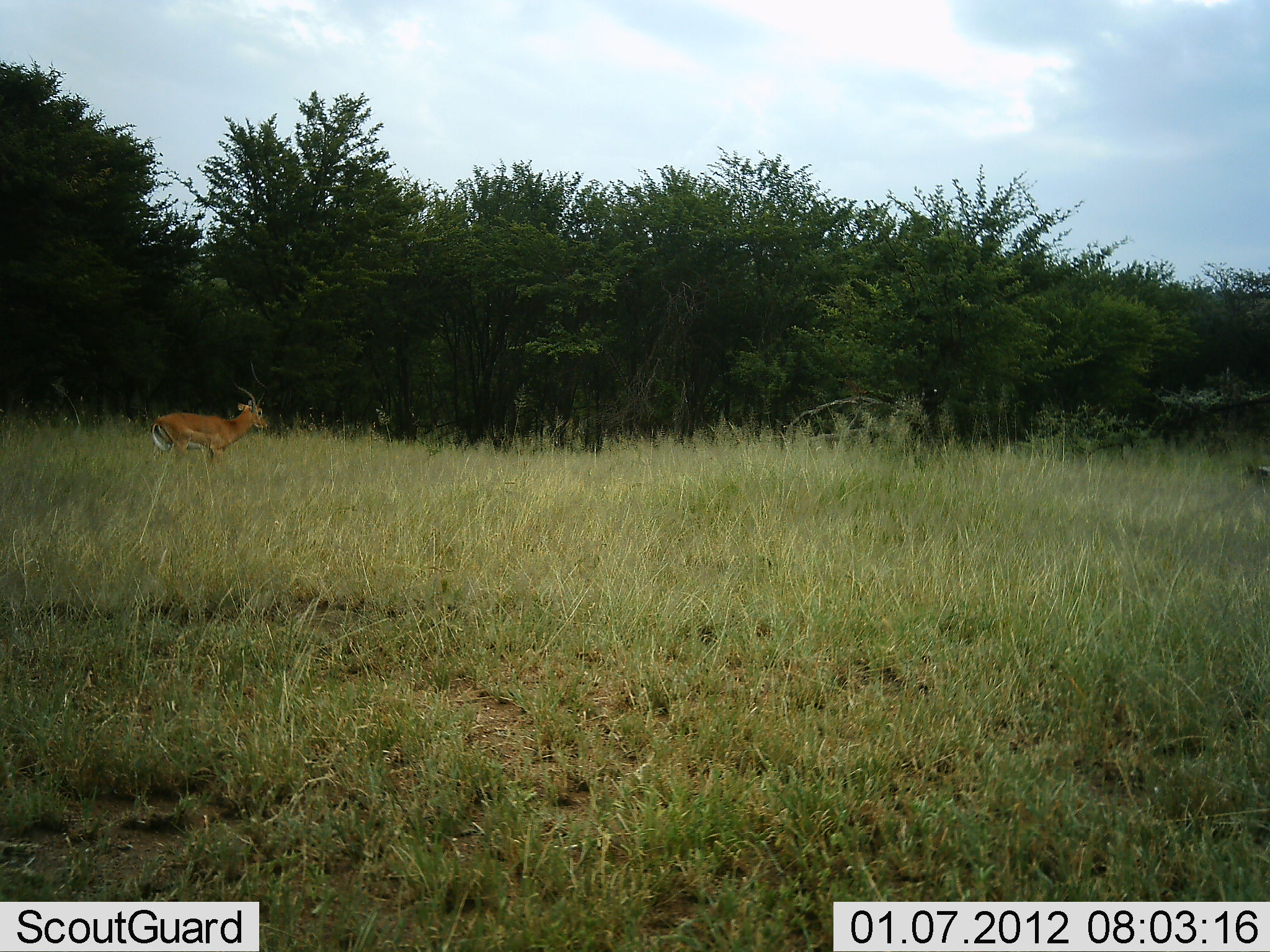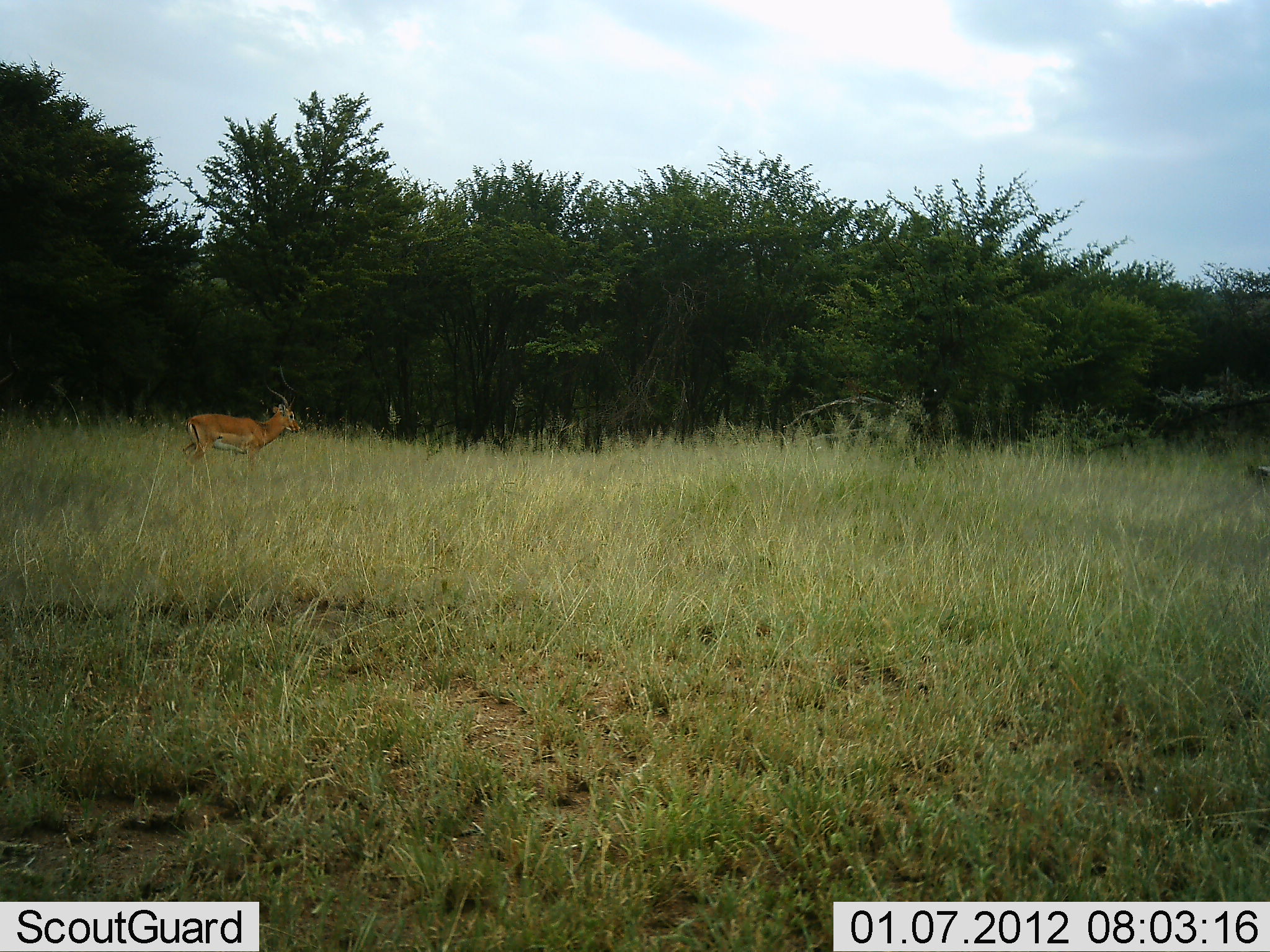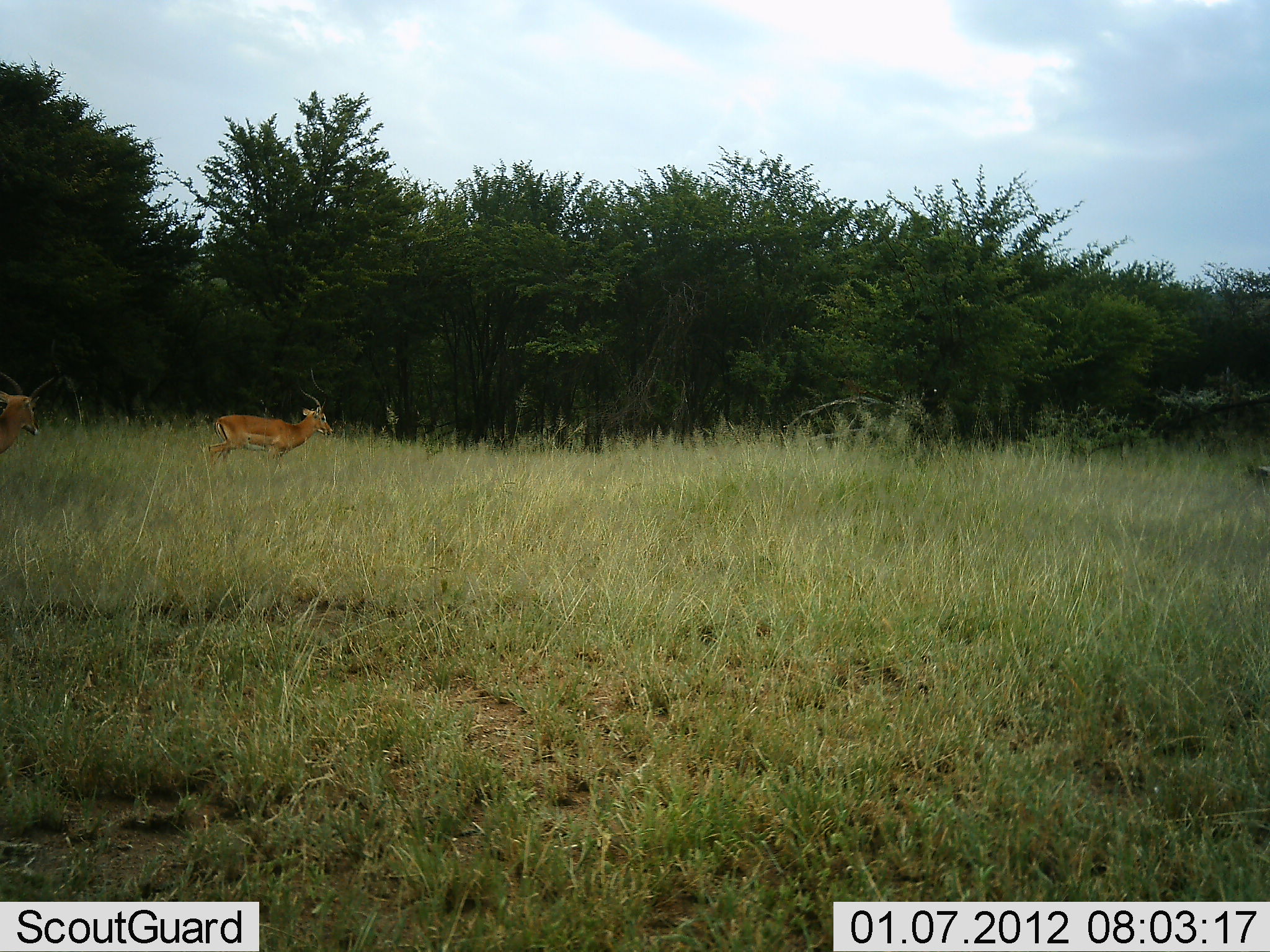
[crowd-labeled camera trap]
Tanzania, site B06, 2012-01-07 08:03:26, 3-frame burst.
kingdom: Animalia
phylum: Chordata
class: Mammalia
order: Artiodactyla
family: Bovidae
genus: Aepyceros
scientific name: Aepyceros melampus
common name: impala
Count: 2.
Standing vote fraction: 7%.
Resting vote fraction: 0%.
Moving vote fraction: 93%.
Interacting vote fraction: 0%.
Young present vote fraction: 0%.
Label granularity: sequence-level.